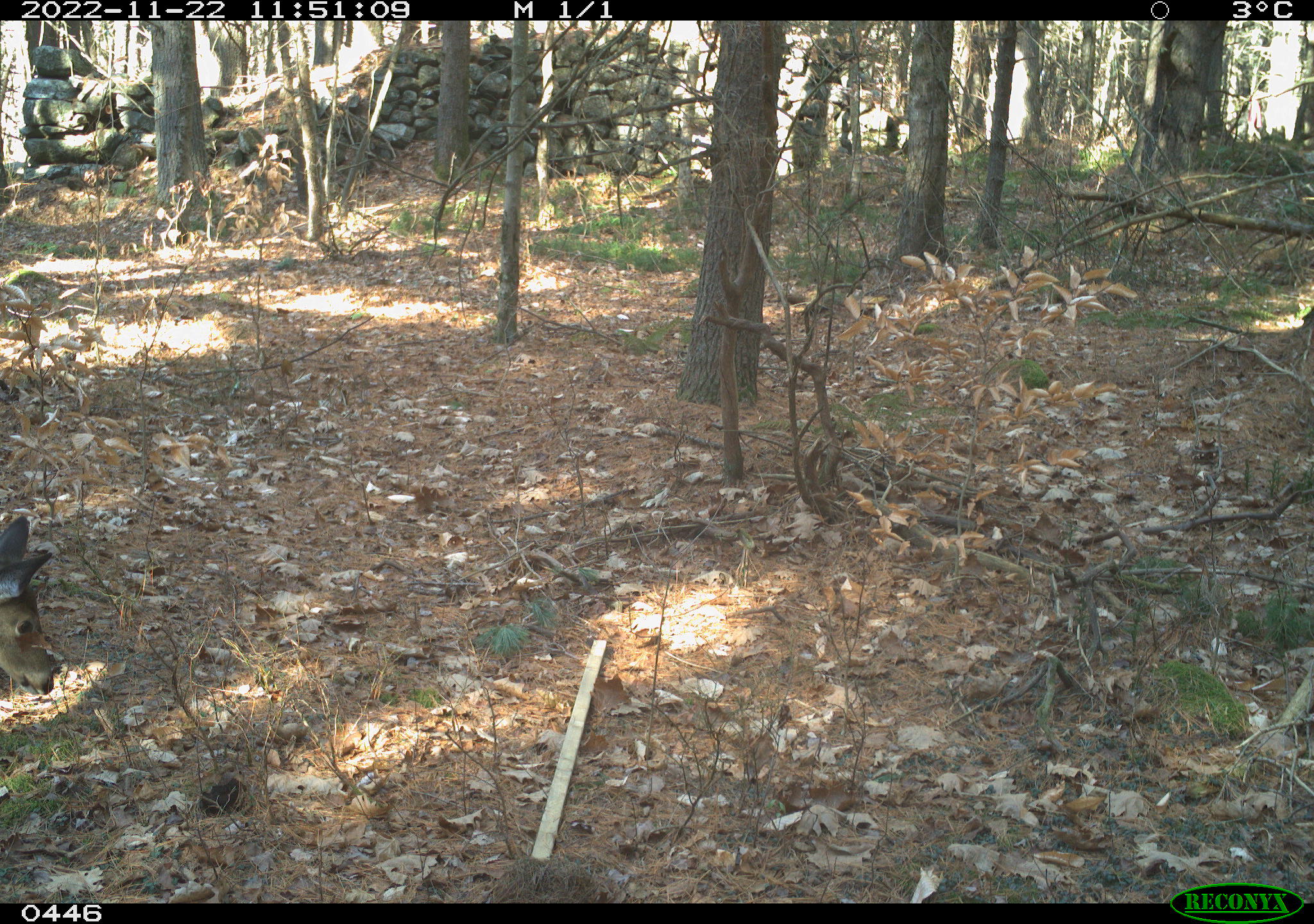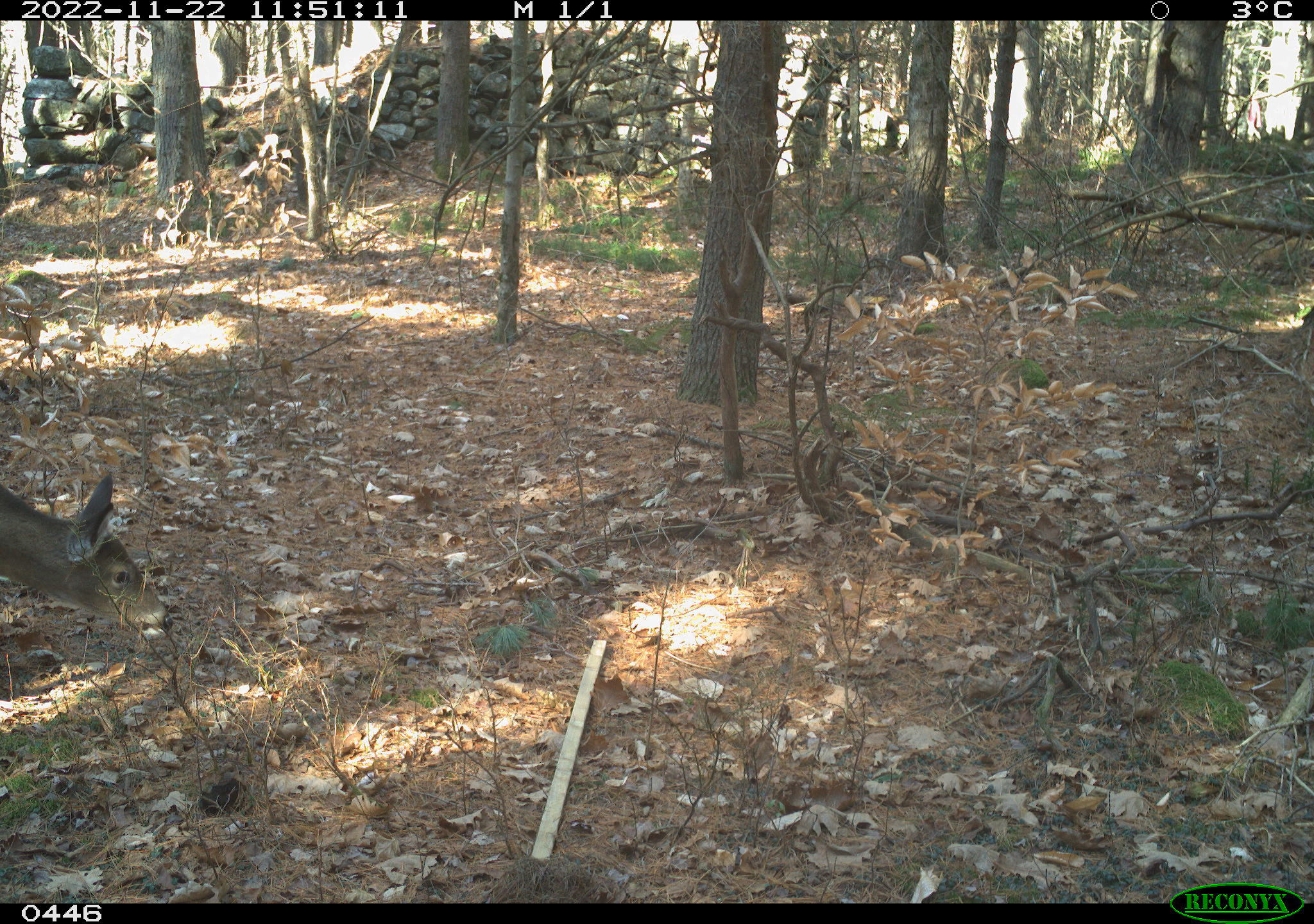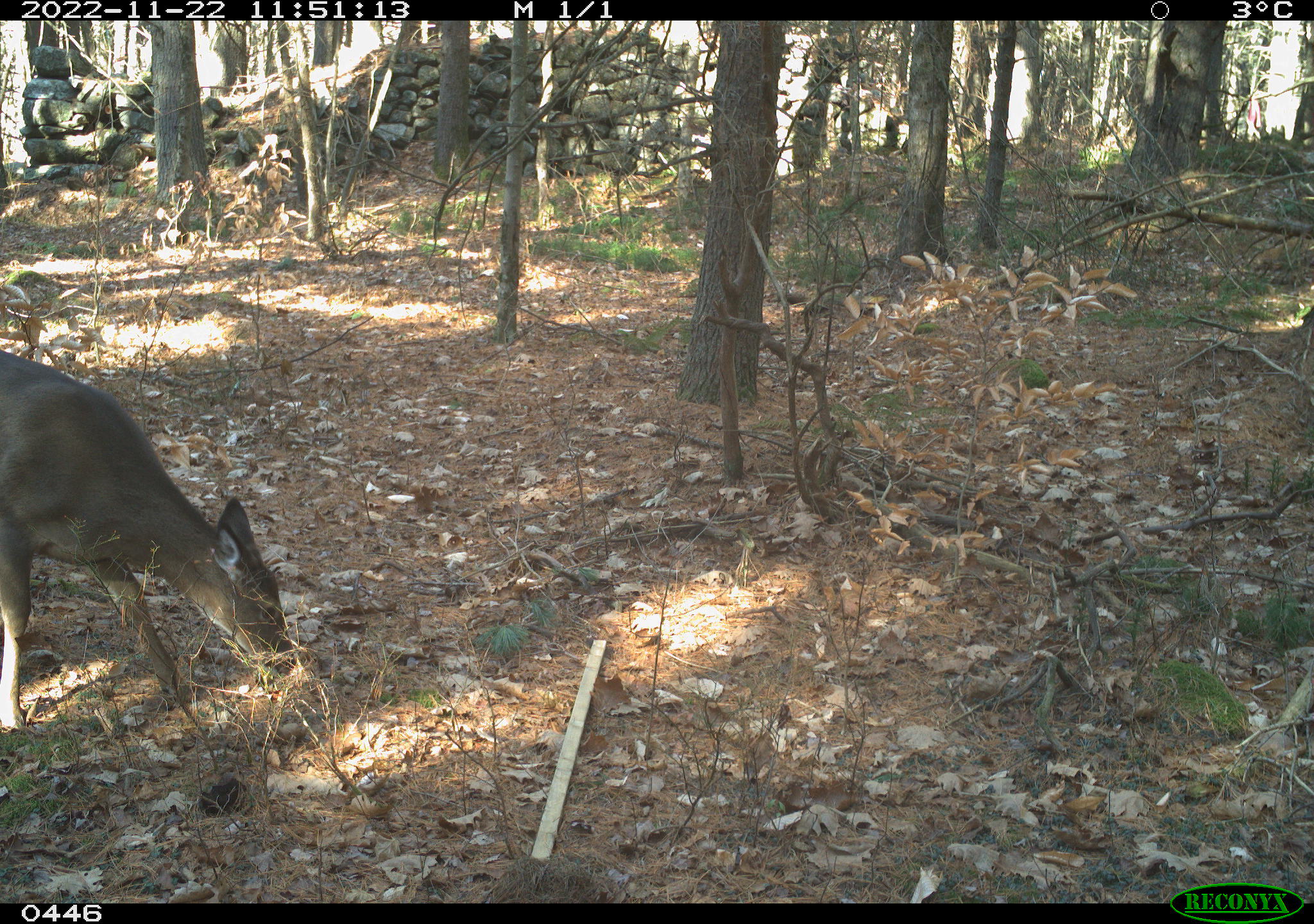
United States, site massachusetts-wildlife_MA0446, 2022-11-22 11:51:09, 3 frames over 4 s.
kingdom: Animalia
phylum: Chordata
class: Mammalia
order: Artiodactyla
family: Cervidae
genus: Odocoileus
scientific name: Odocoileus virginianus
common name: white-tailed deer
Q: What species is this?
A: White-tailed deer (Odocoileus virginianus).